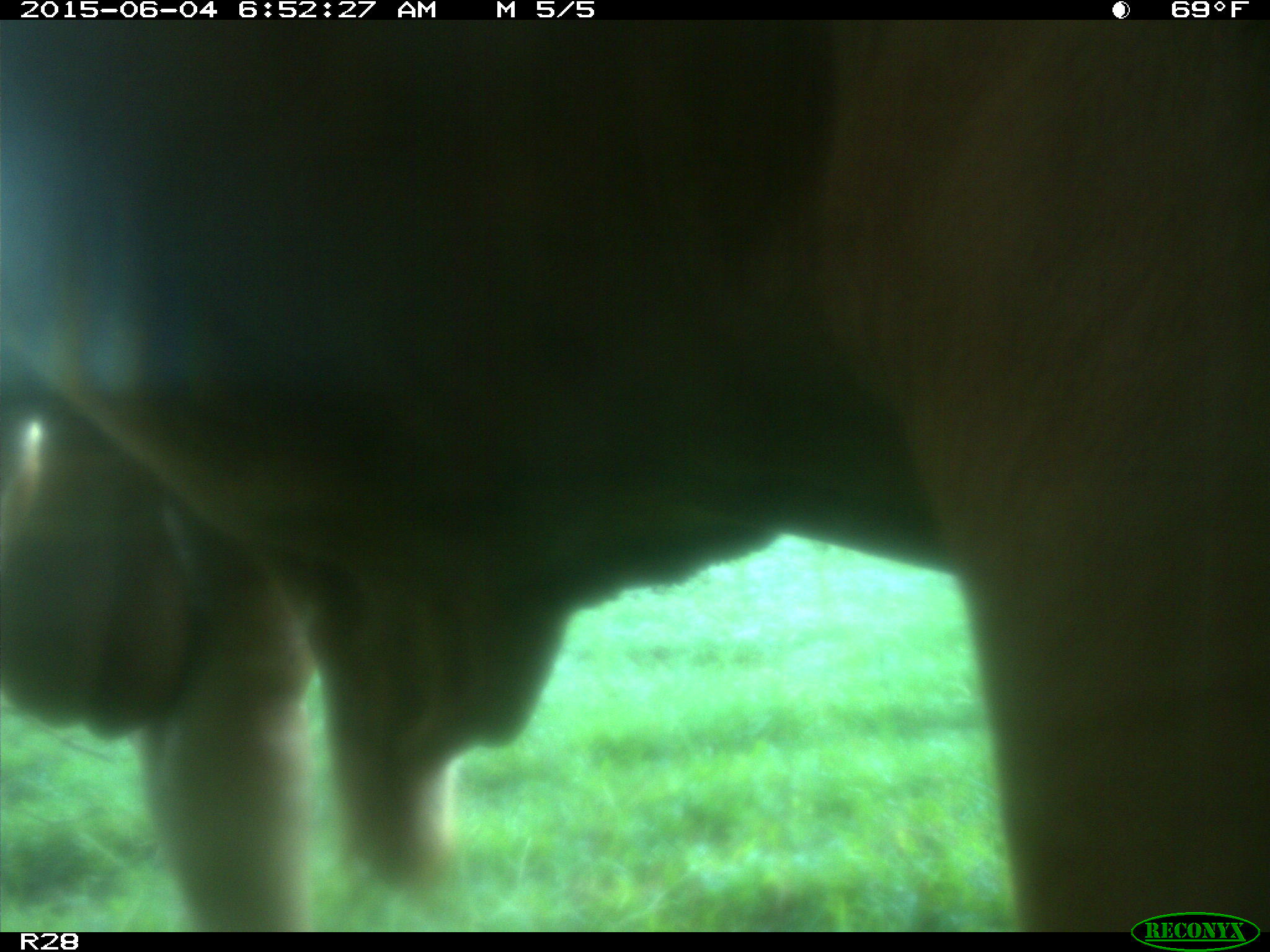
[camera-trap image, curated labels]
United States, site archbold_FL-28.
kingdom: Animalia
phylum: Chordata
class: Mammalia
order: Artiodactyla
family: Bovidae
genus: Bos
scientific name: Bos taurus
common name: domestic cow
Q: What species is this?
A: Bos taurus (domestic cow).